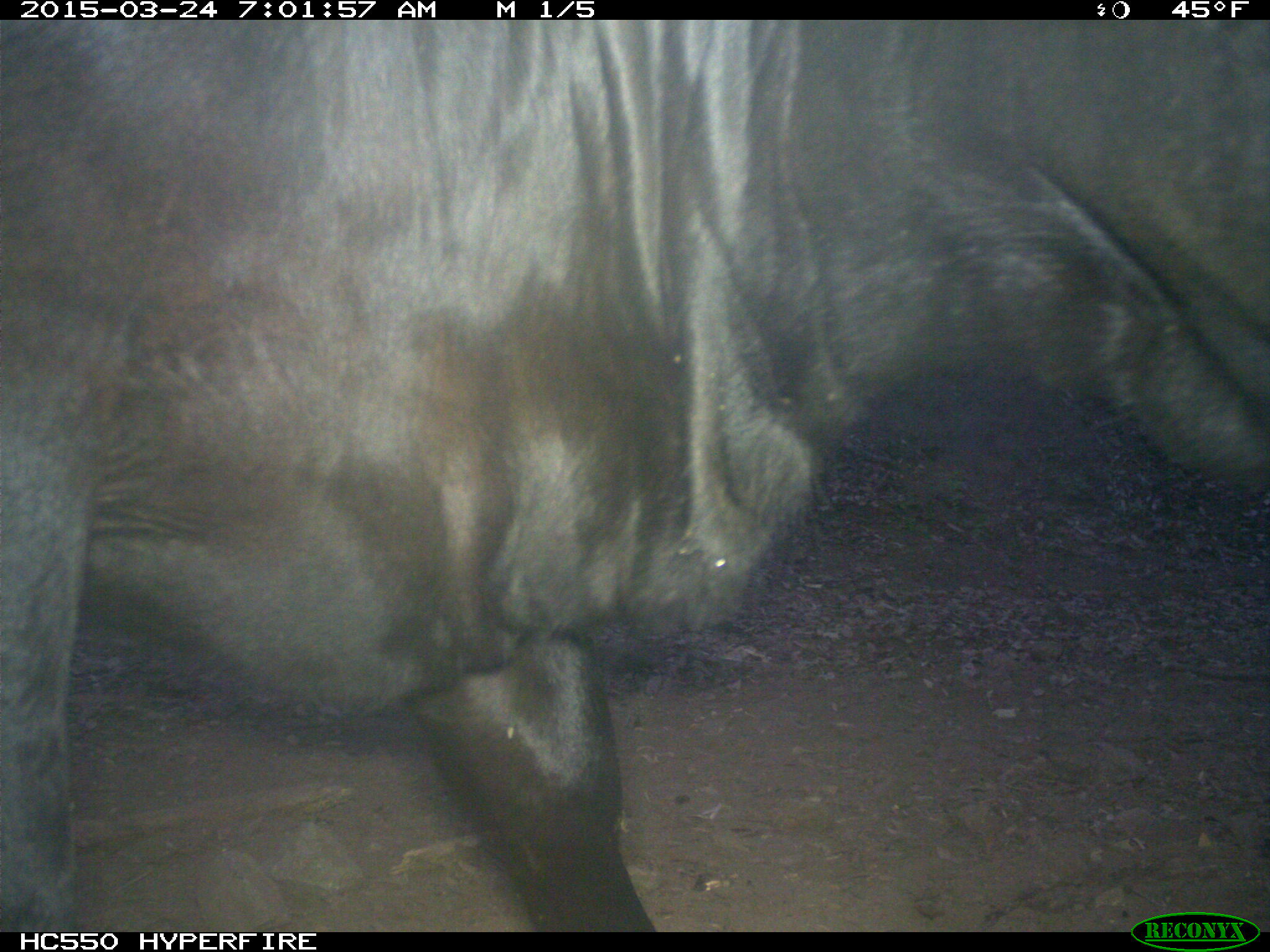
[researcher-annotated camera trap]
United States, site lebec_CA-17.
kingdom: Animalia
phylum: Chordata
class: Mammalia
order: Artiodactyla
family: Bovidae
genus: Bos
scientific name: Bos taurus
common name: domestic cow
Bos taurus (domestic cow).